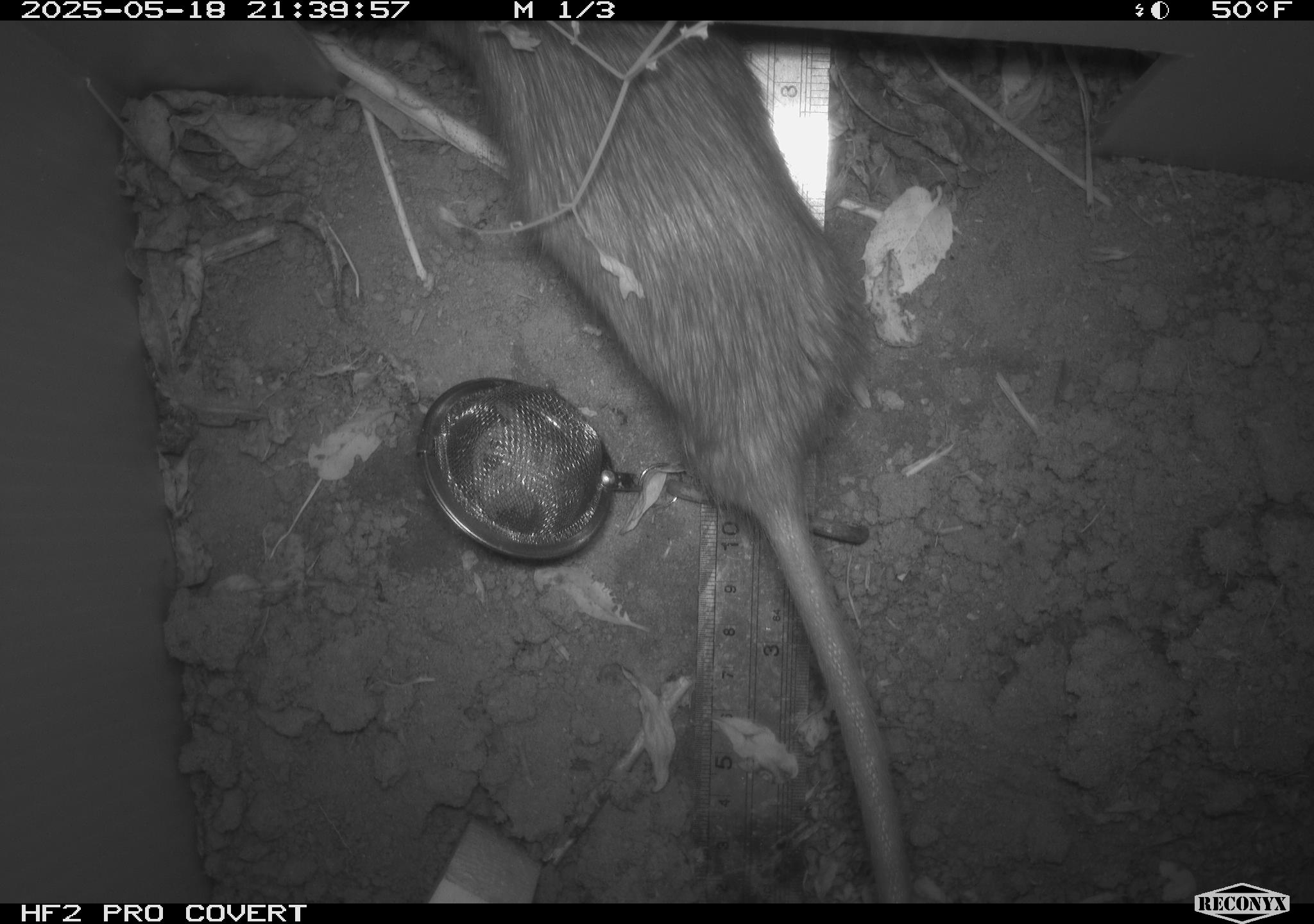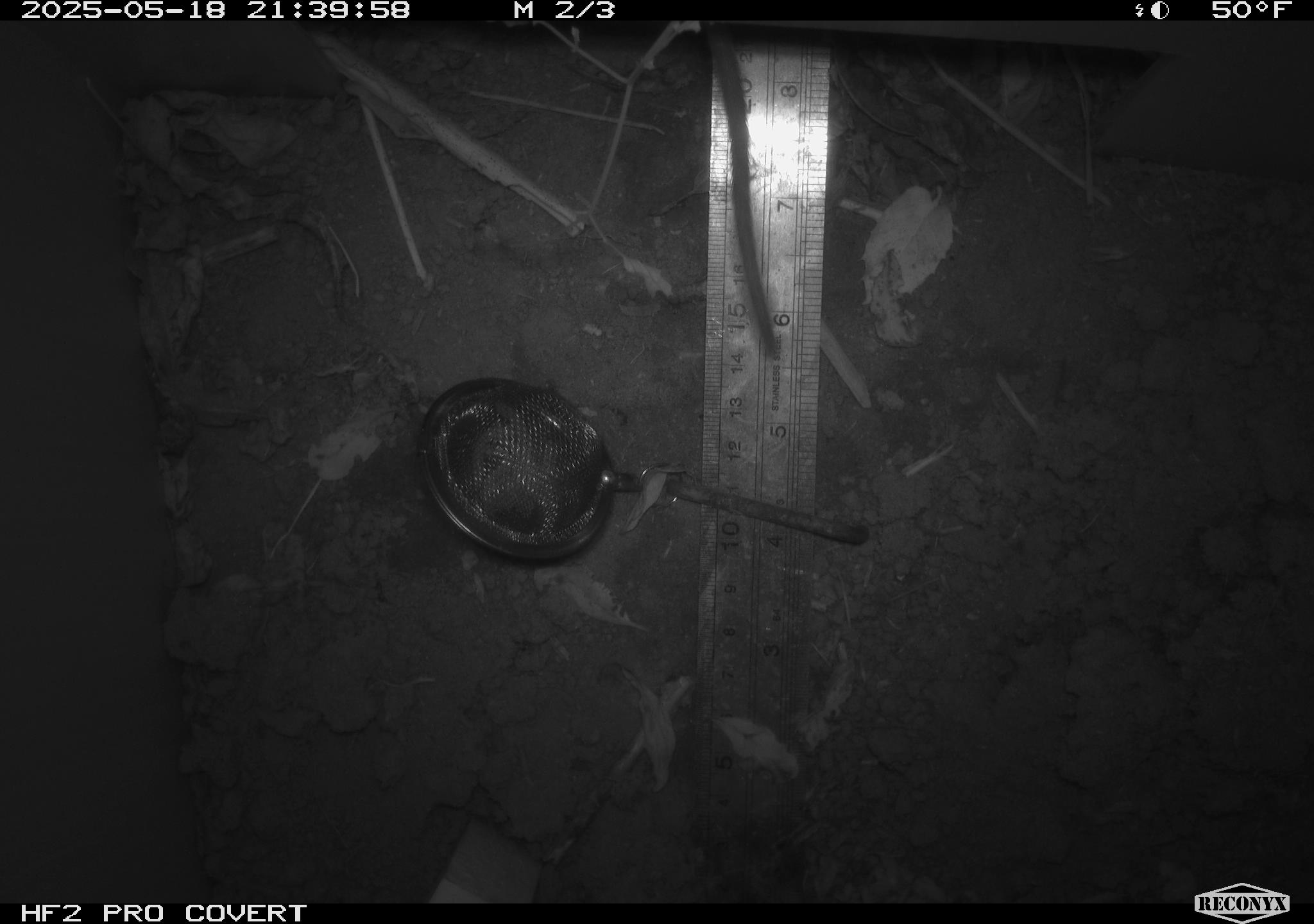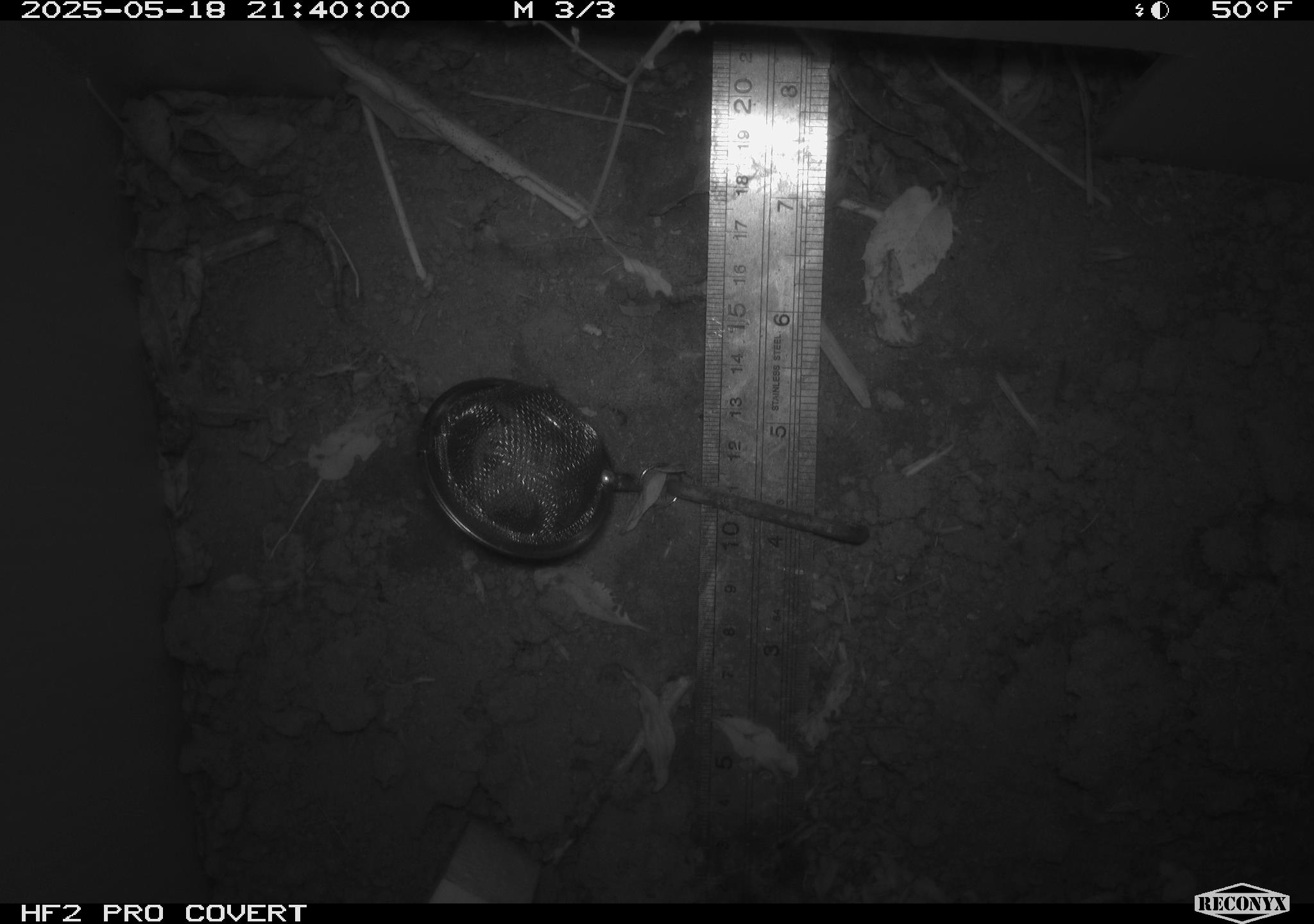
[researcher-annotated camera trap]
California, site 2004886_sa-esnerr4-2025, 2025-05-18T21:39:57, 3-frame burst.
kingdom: Animalia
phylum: Chordata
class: Mammalia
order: Rodentia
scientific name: Rodentia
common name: rodent